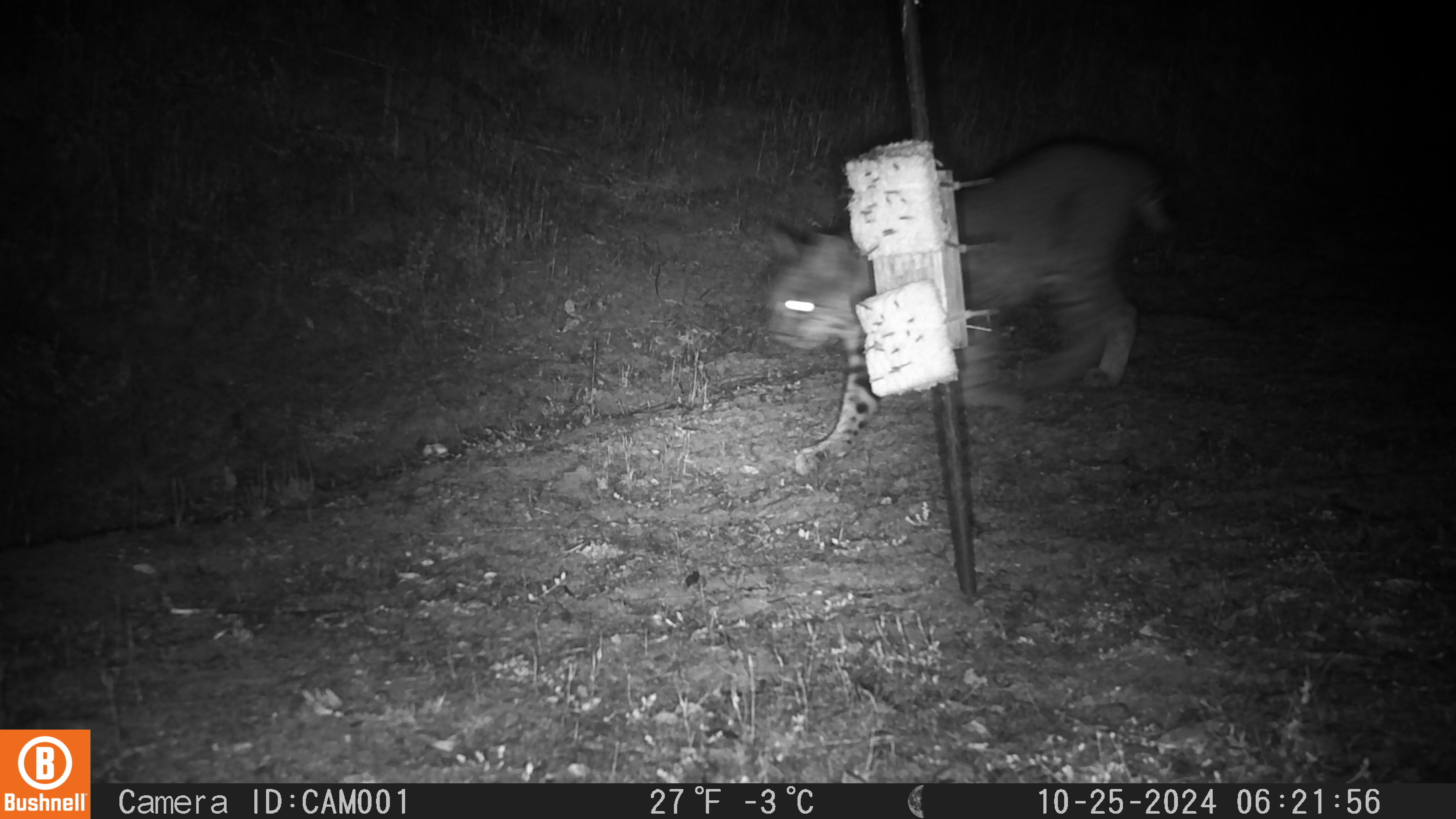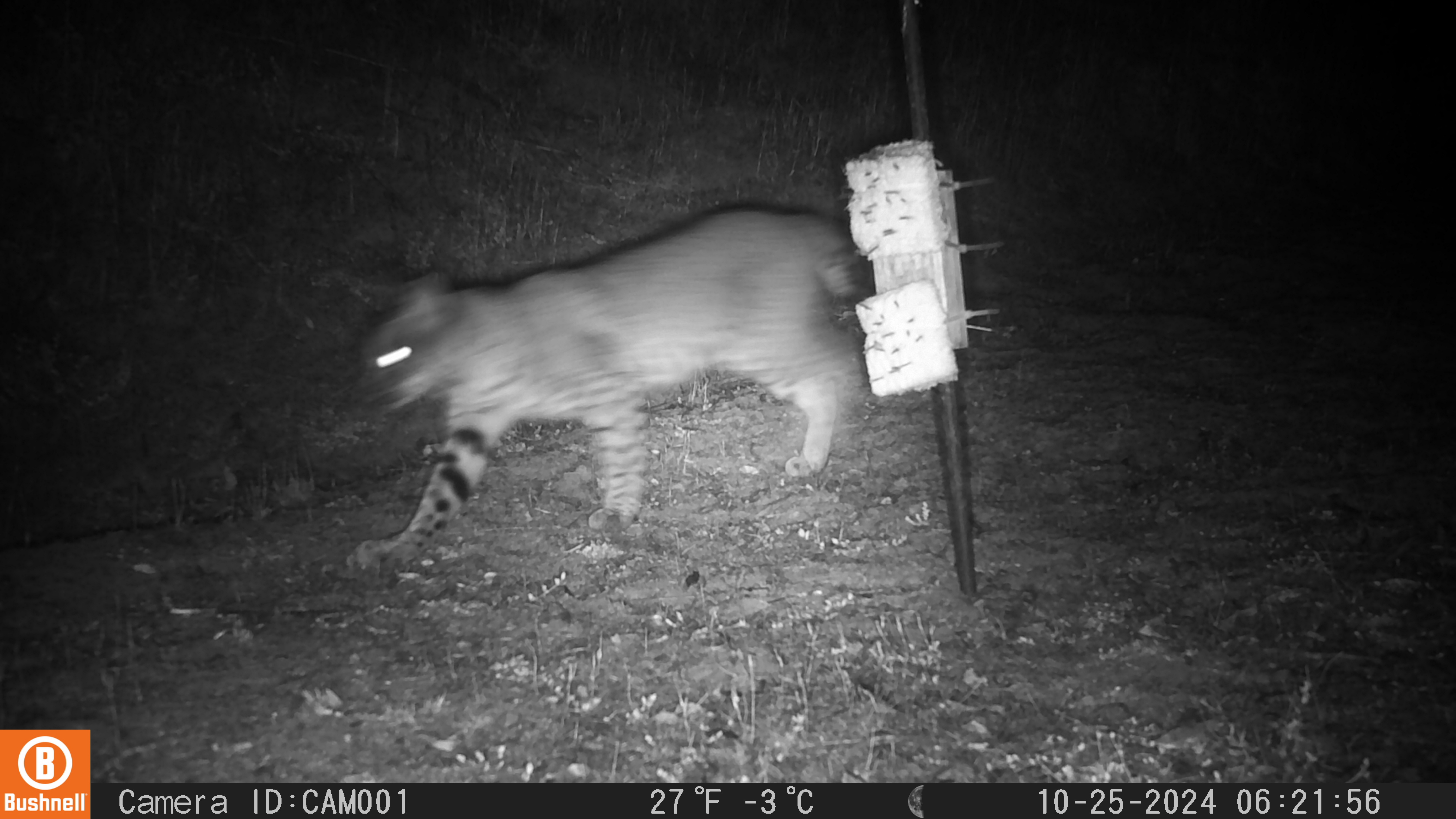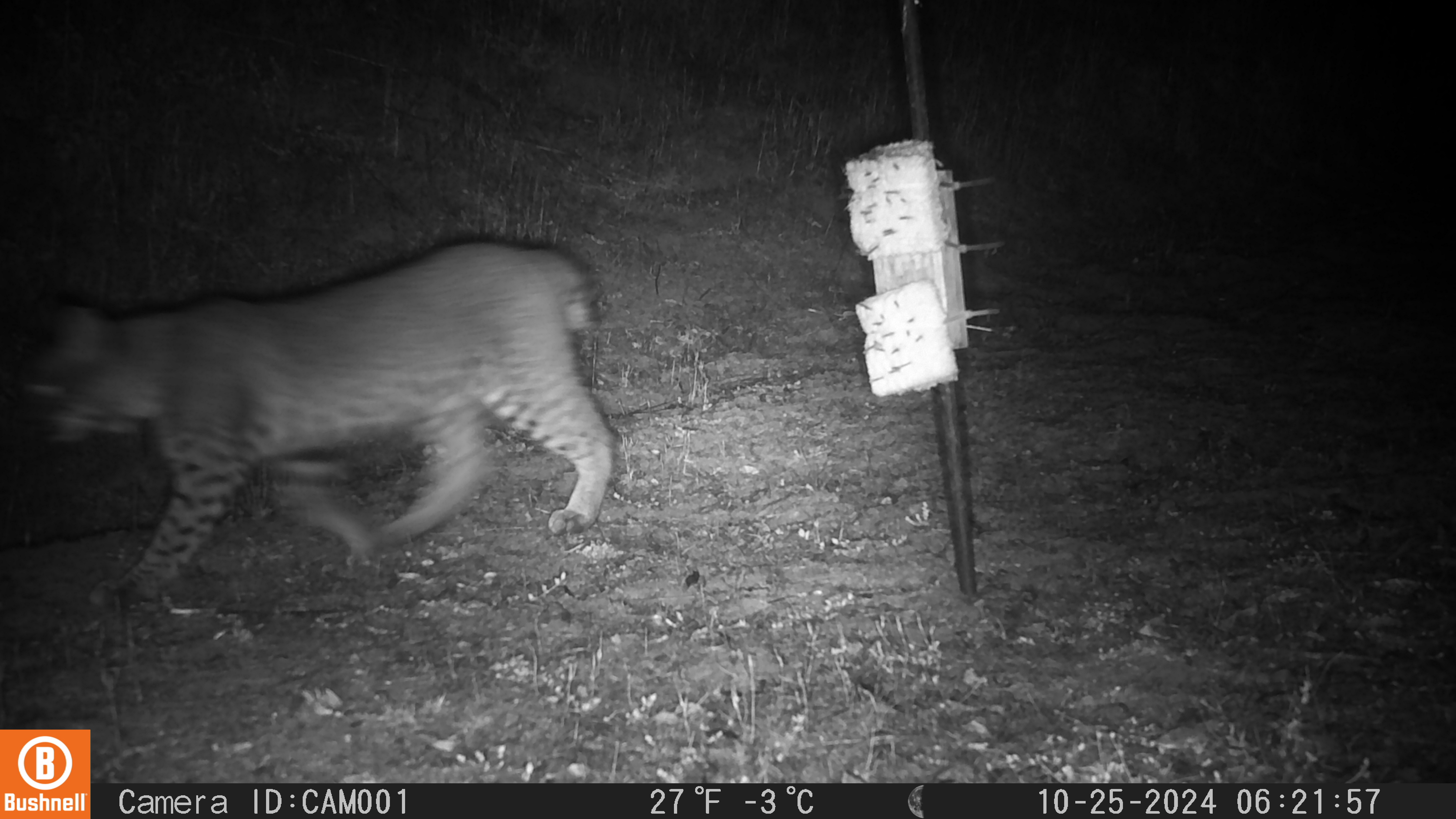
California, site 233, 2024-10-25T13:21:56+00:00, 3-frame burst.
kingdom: Animalia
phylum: Chordata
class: Mammalia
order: Carnivora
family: Felidae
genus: Lynx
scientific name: Lynx rufus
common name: bobcat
Bobcat (Lynx rufus).